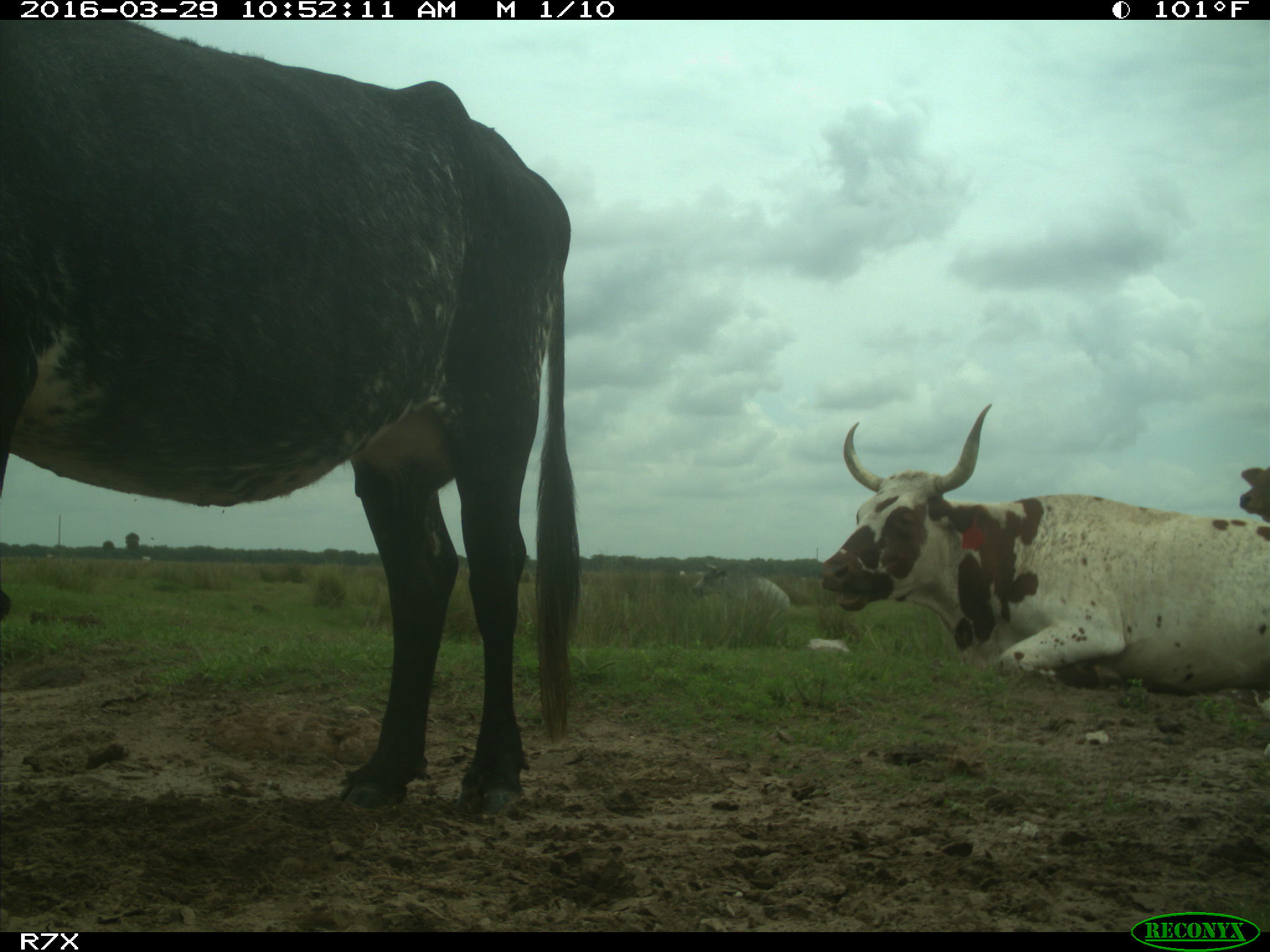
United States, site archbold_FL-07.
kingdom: Animalia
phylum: Chordata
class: Mammalia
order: Artiodactyla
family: Bovidae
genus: Bos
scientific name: Bos taurus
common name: domestic cow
Bos taurus (domestic cow).